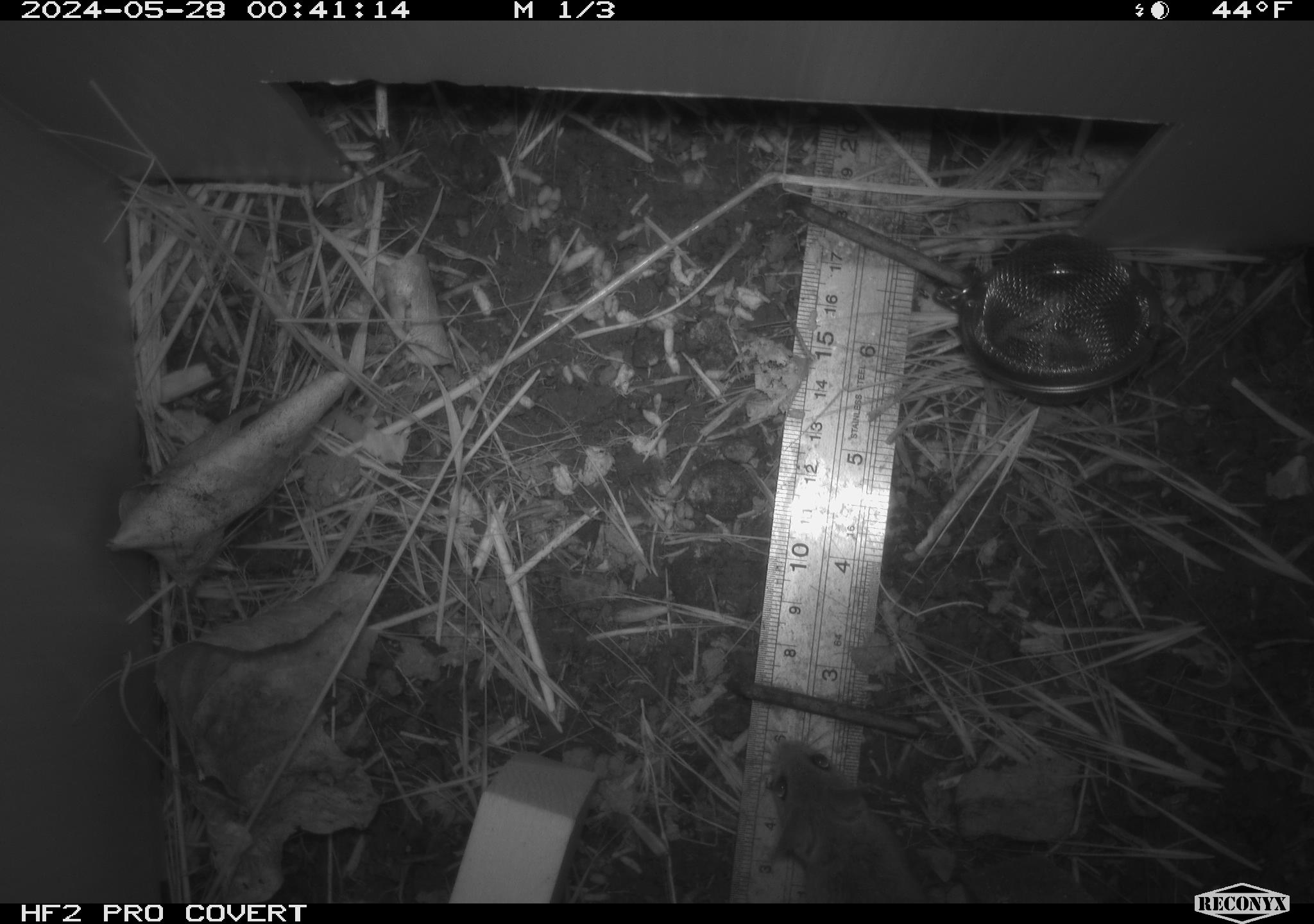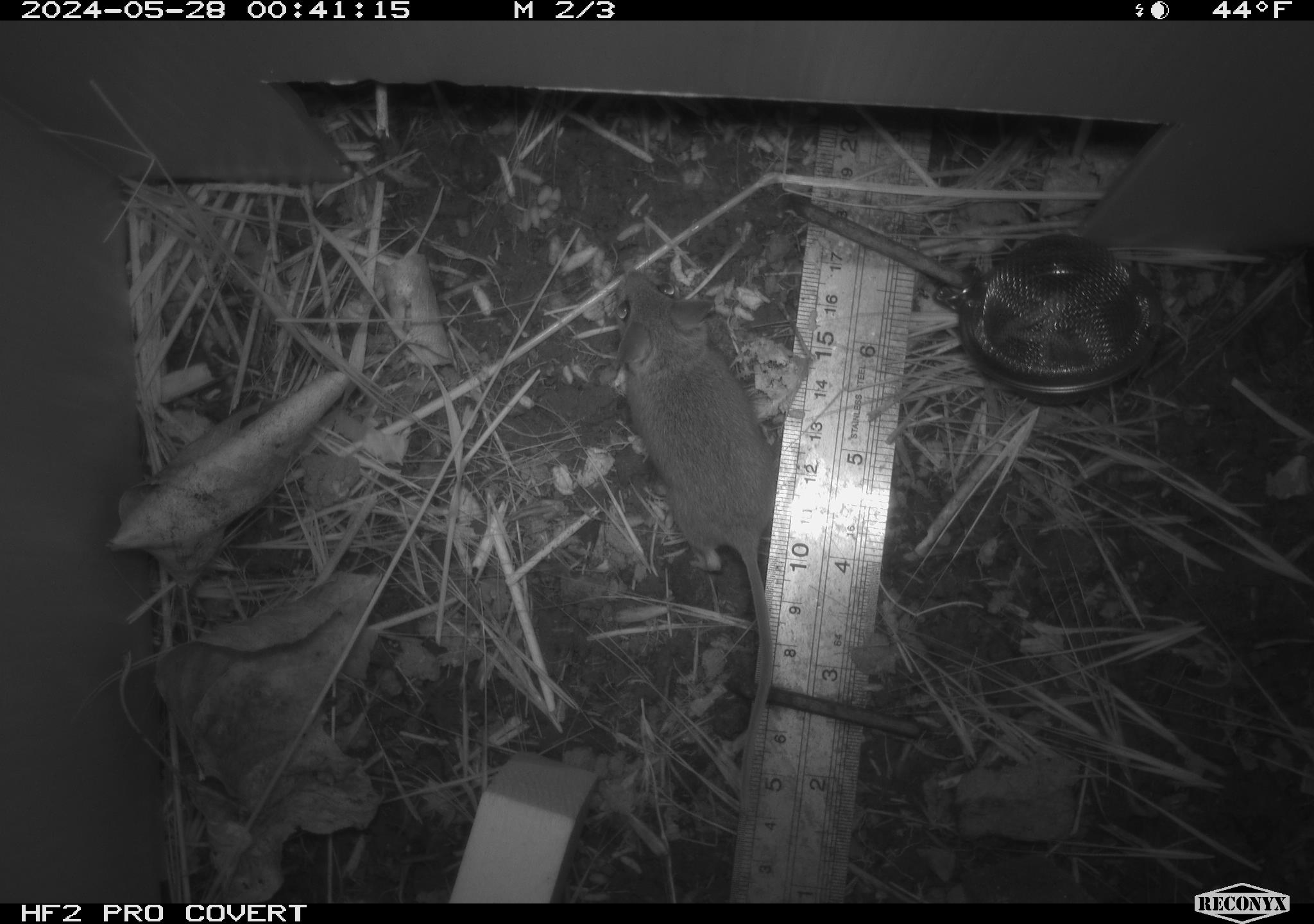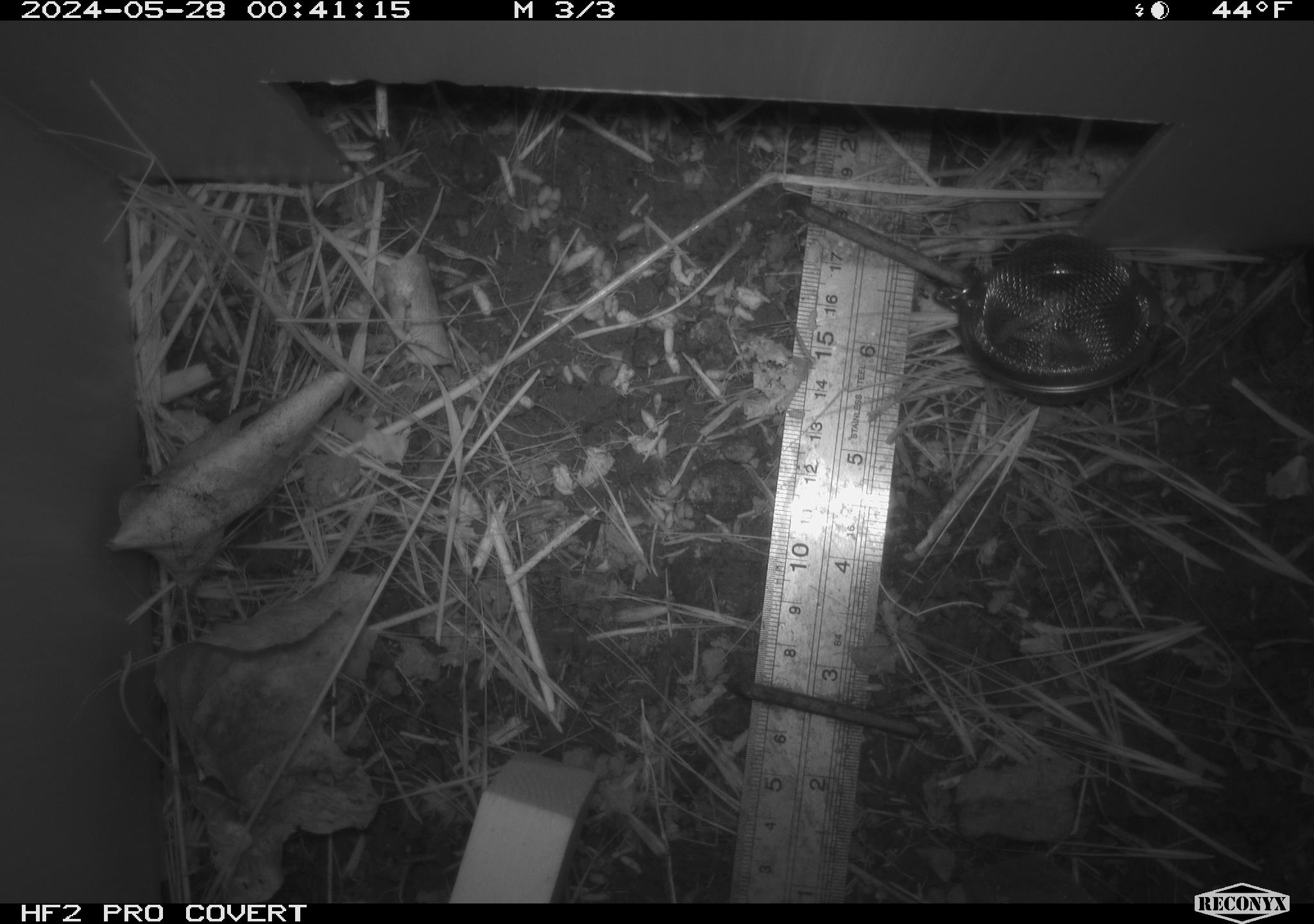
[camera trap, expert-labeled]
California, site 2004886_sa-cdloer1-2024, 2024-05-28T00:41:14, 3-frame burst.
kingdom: Animalia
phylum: Chordata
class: Mammalia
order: Rodentia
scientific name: Rodentia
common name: mouse species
Mouse species (Rodentia).